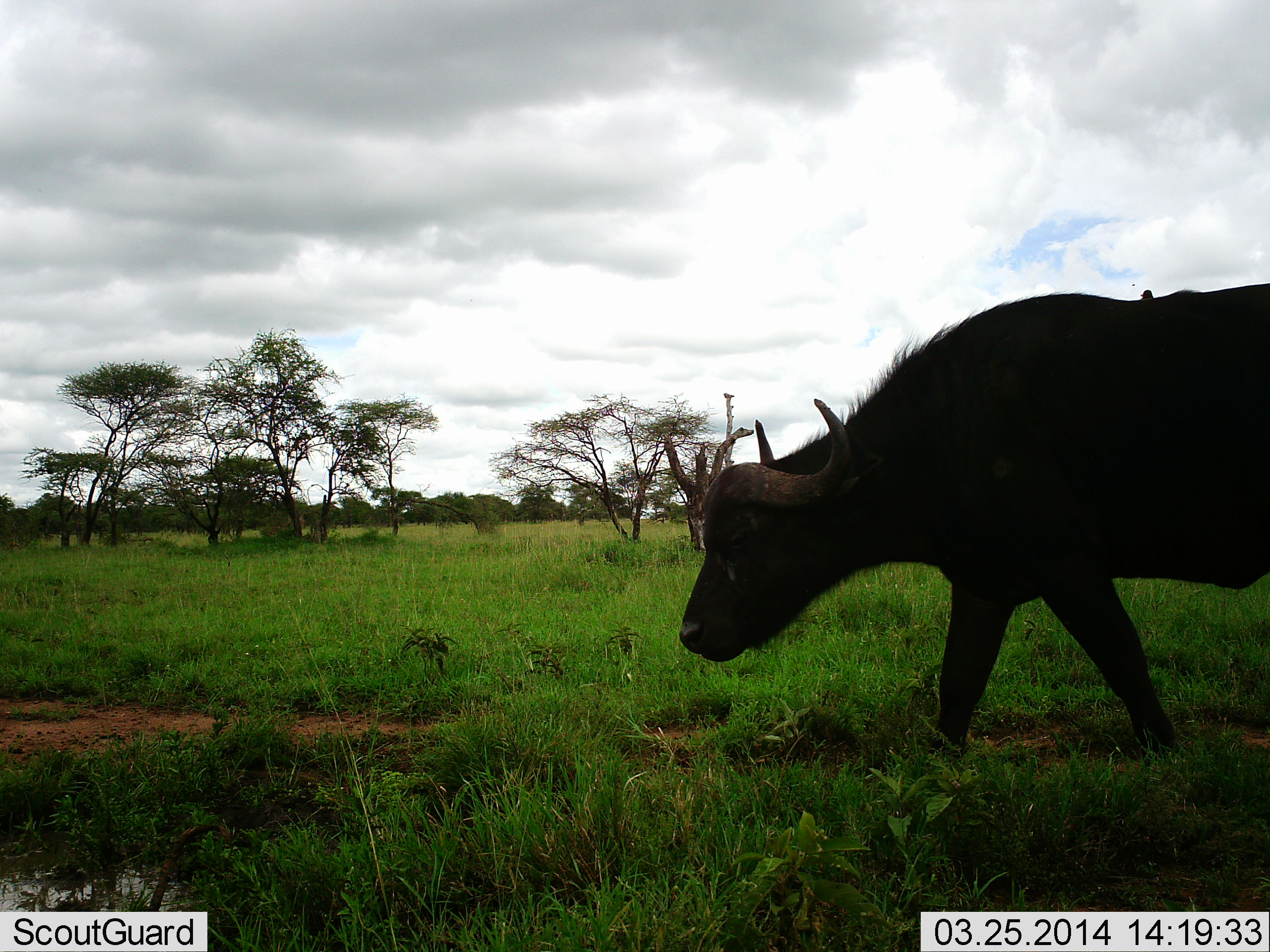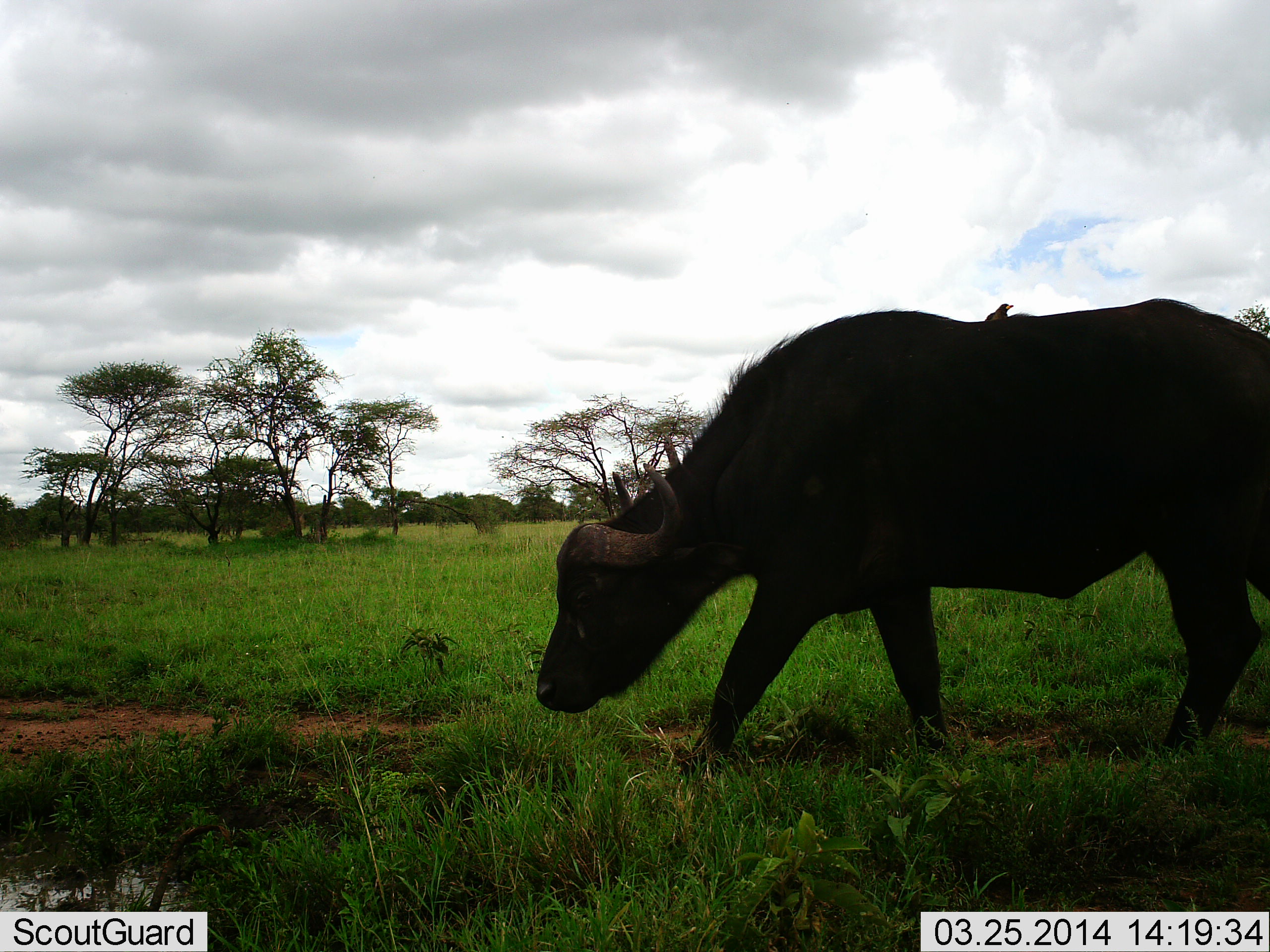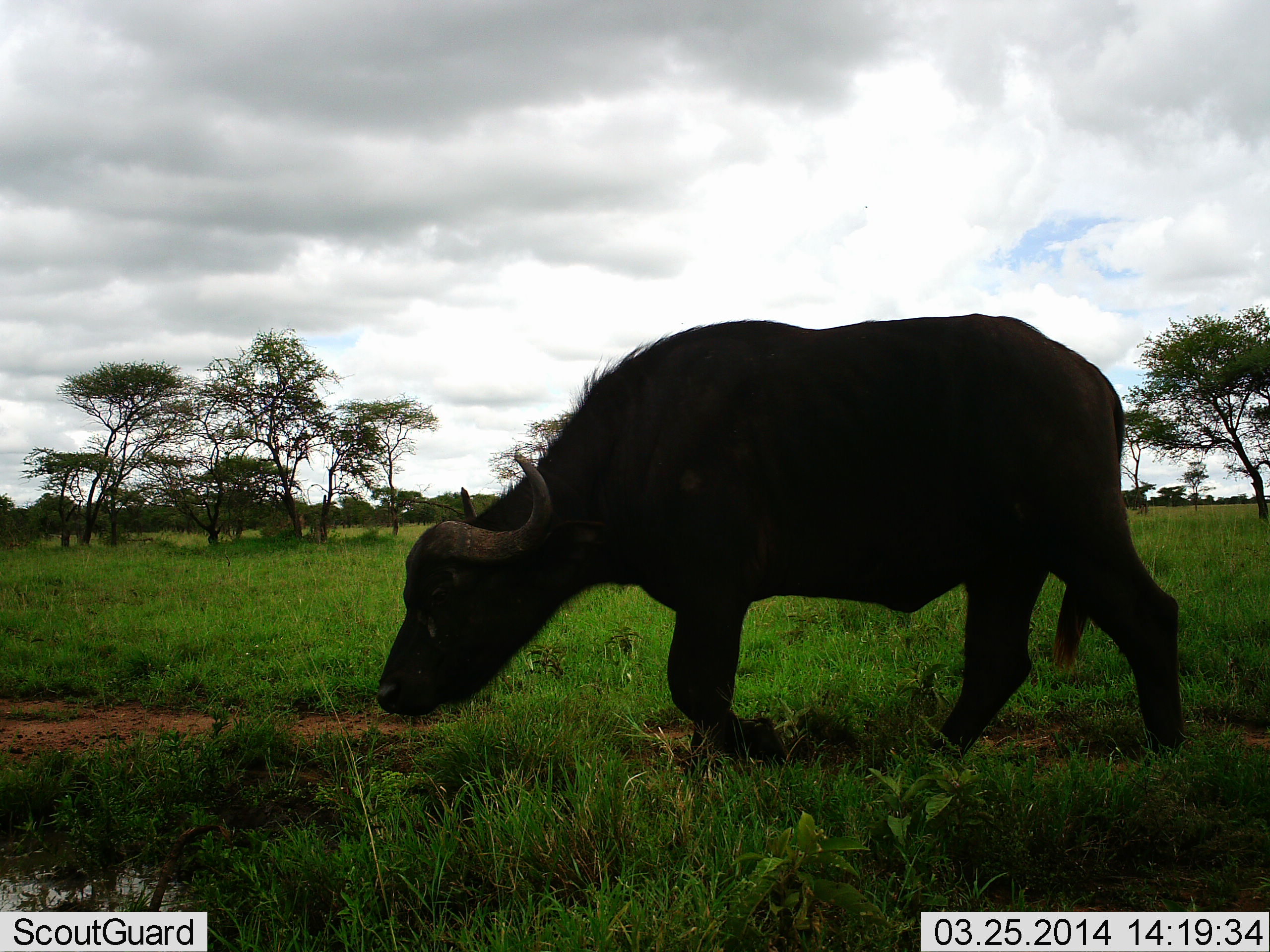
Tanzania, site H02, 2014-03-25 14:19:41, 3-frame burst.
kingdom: Animalia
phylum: Chordata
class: Mammalia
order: Artiodactyla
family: Bovidae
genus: Syncerus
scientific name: Syncerus caffer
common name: cape buffalo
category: buffalo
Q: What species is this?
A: Buffalo (cape buffalo) (Syncerus caffer).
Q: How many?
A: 1.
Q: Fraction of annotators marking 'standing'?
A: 0%.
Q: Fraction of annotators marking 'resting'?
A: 0%.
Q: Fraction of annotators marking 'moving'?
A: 100%.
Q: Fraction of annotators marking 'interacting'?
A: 0%.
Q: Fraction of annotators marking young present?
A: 0%.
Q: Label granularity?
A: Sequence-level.